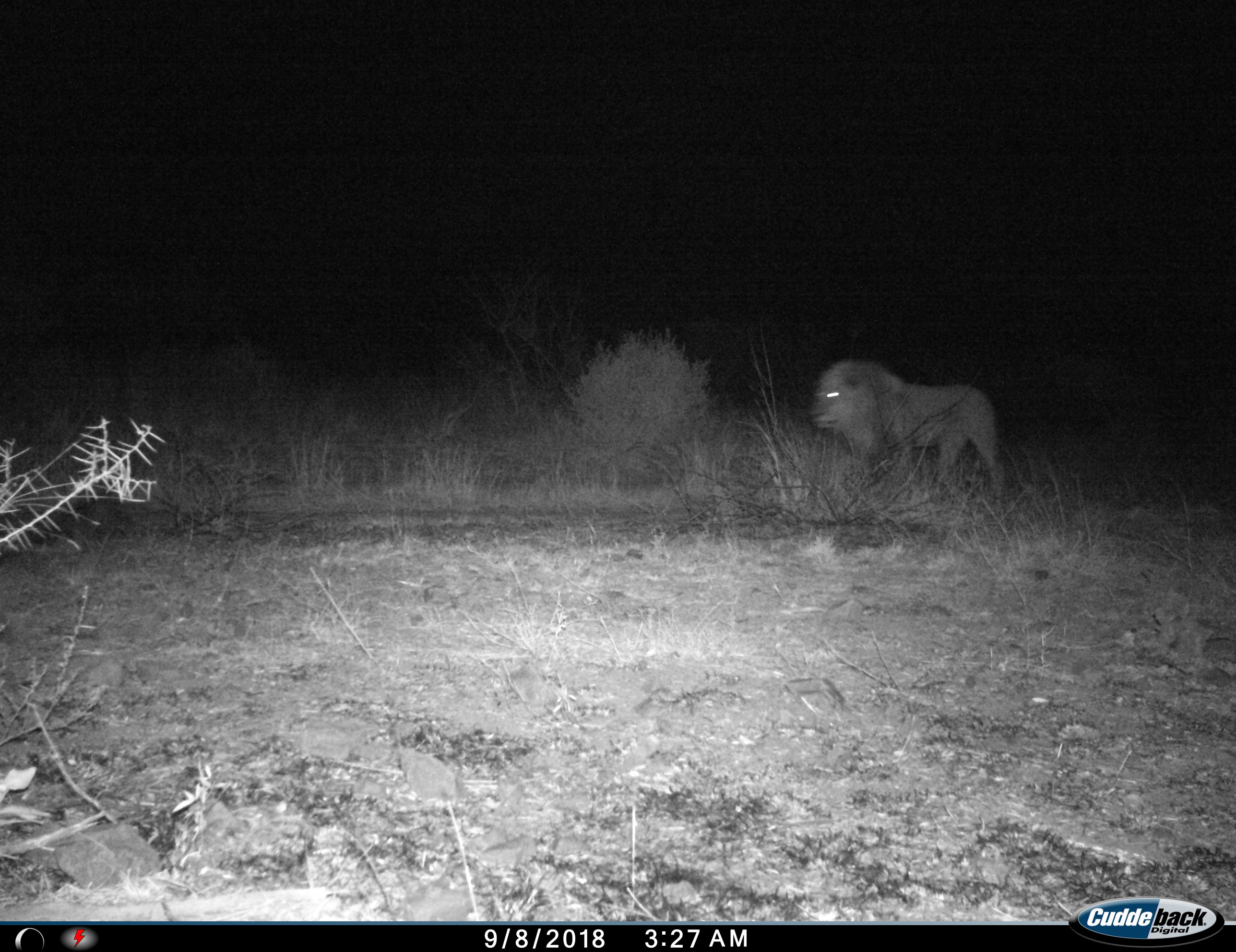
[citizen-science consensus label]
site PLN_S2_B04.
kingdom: Animalia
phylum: Chordata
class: Mammalia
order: Carnivora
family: Felidae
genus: Panthera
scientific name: Panthera leo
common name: lion male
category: lionmale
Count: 1.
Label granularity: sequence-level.